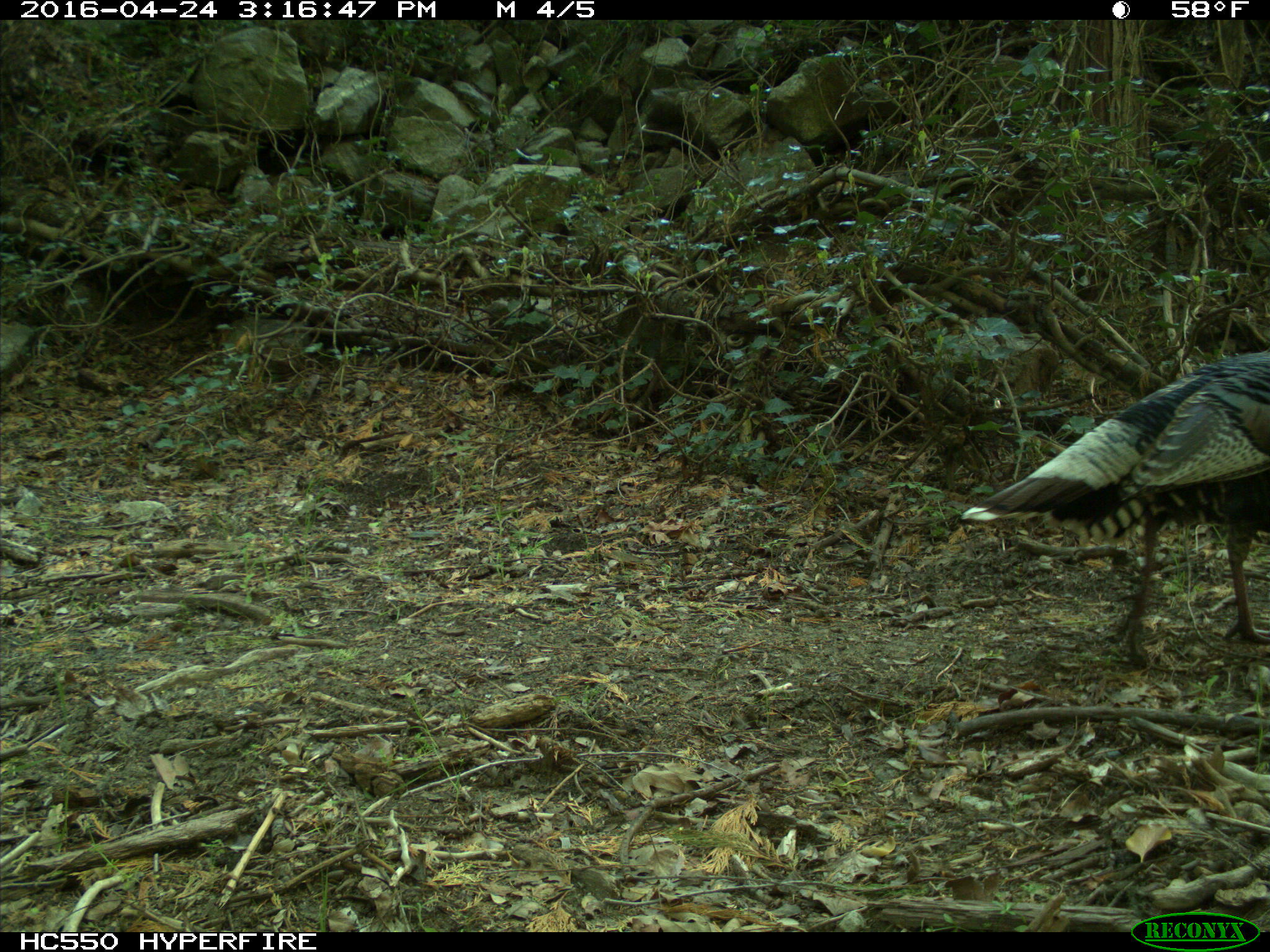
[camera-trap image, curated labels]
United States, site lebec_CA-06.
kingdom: Animalia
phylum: Chordata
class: Aves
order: Galliformes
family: Phasianidae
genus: Meleagris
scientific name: Meleagris gallopavo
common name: wild turkey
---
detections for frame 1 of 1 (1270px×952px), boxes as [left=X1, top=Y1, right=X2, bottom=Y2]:
animal: [left=962, top=347, right=1266, bottom=670]